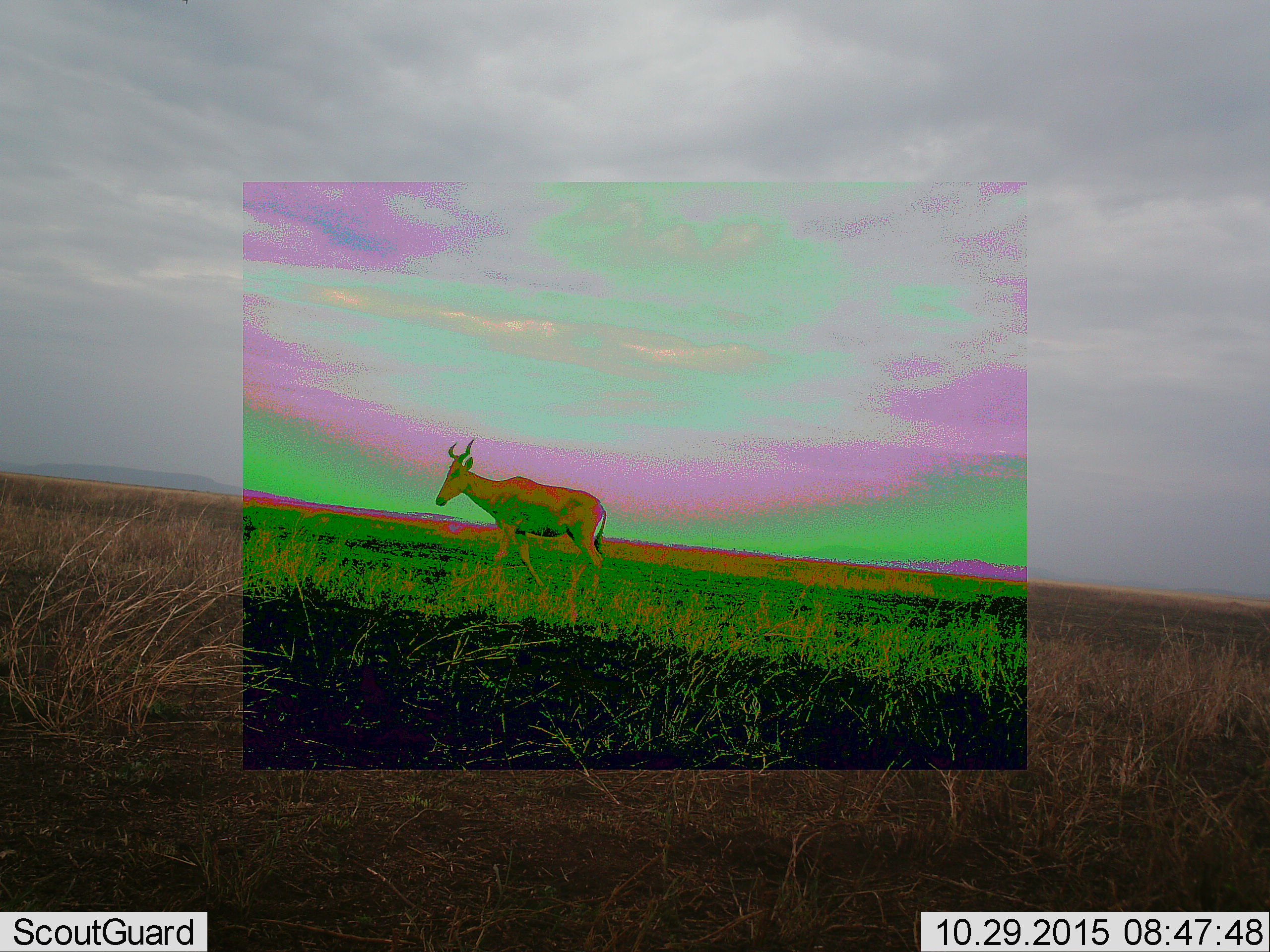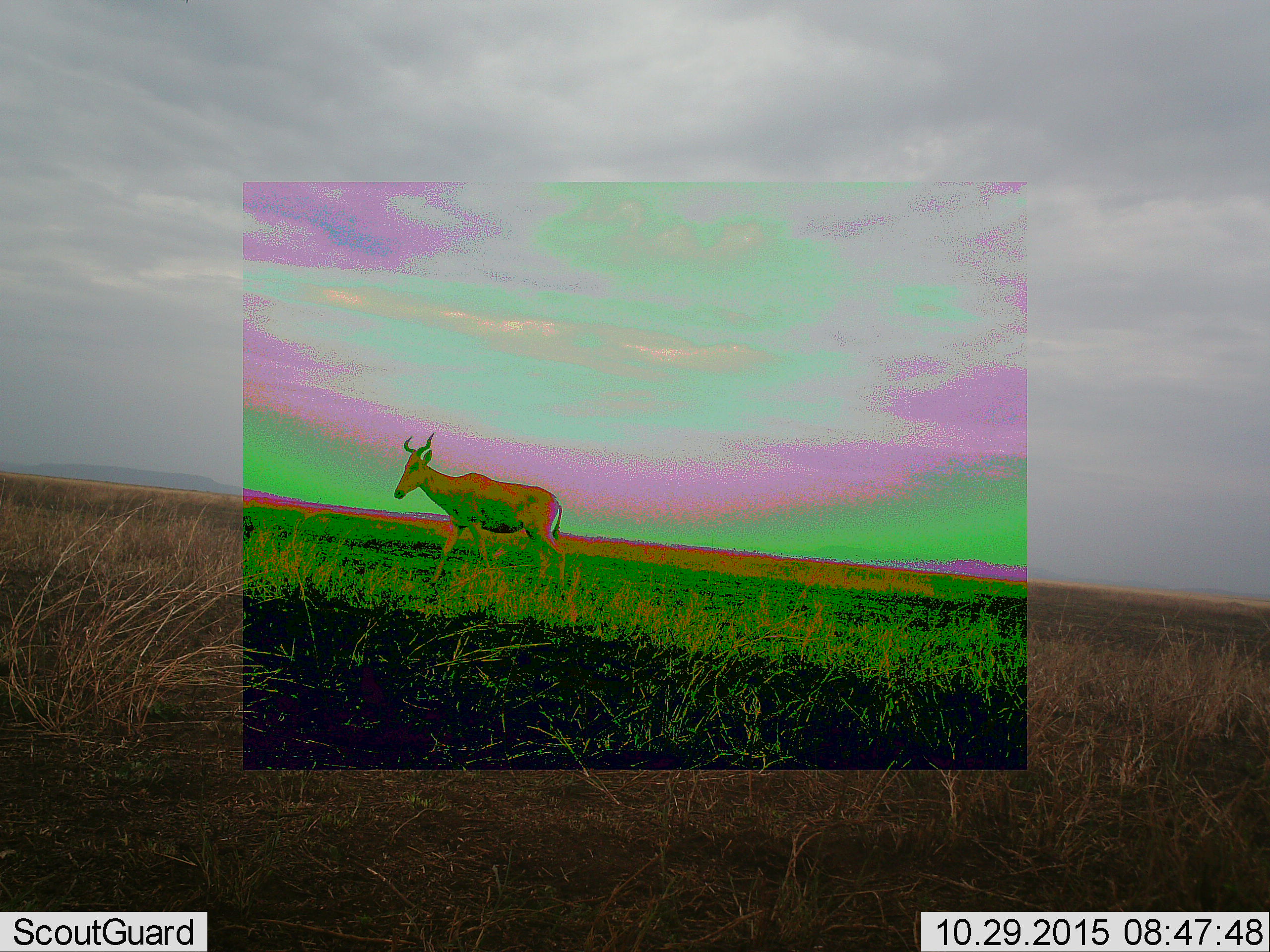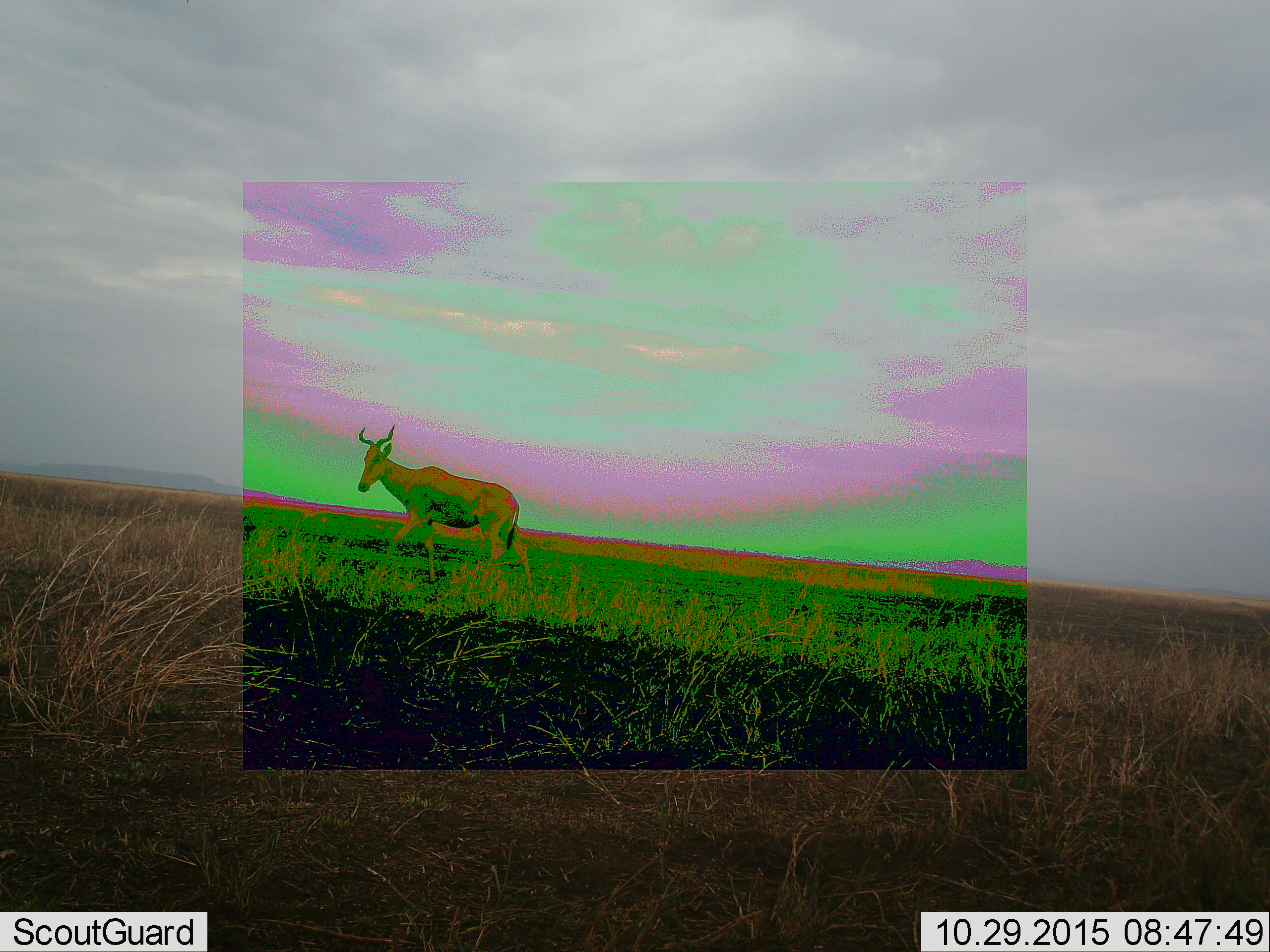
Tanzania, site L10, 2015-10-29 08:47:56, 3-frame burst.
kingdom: Animalia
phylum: Chordata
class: Mammalia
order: Artiodactyla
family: Bovidae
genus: Alcelaphus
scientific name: Alcelaphus buselaphus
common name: hartebeest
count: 1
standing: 0%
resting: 0%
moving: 100%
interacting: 0%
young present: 0%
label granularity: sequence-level